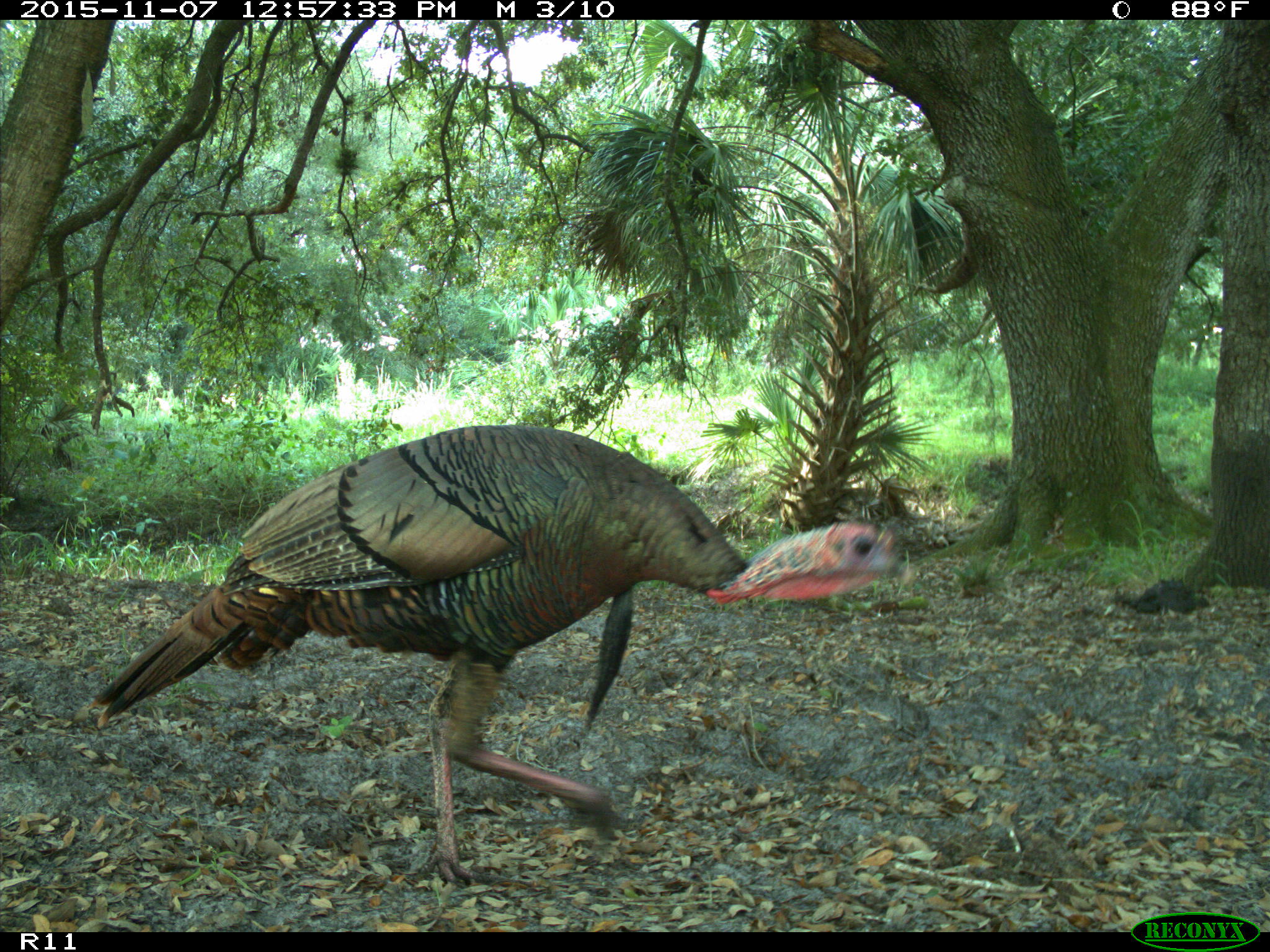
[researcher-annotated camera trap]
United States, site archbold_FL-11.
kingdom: Animalia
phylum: Chordata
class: Aves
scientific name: Aves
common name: birds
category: unidentified bird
Unidentified bird (birds) (Aves).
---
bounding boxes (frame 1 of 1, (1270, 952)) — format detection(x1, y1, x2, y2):
animal: detection(91, 425, 900, 882)